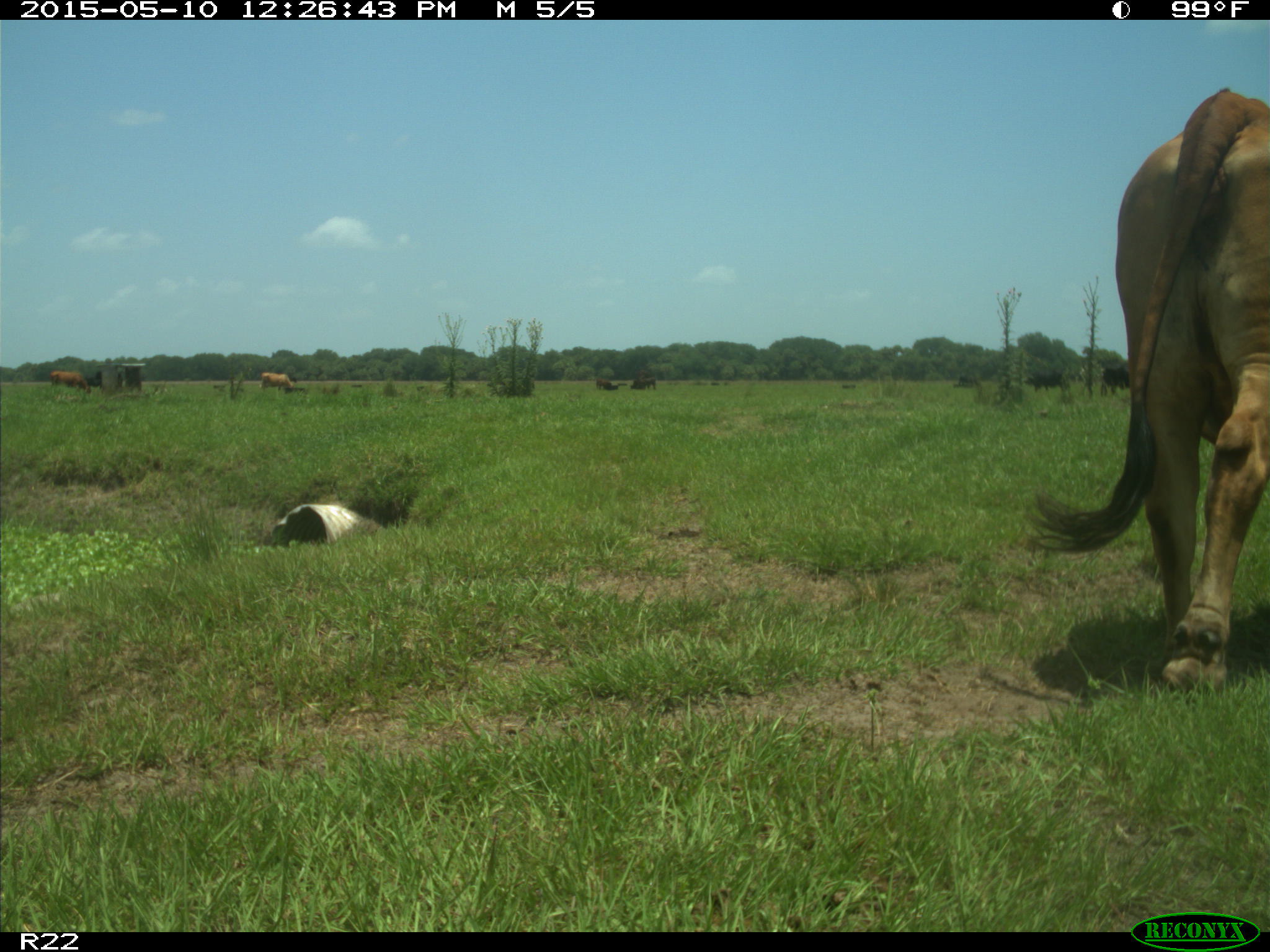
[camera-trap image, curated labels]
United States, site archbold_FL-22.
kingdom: Animalia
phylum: Chordata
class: Mammalia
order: Artiodactyla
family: Bovidae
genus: Bos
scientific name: Bos taurus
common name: domestic cow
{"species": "Bos taurus (domestic cow)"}